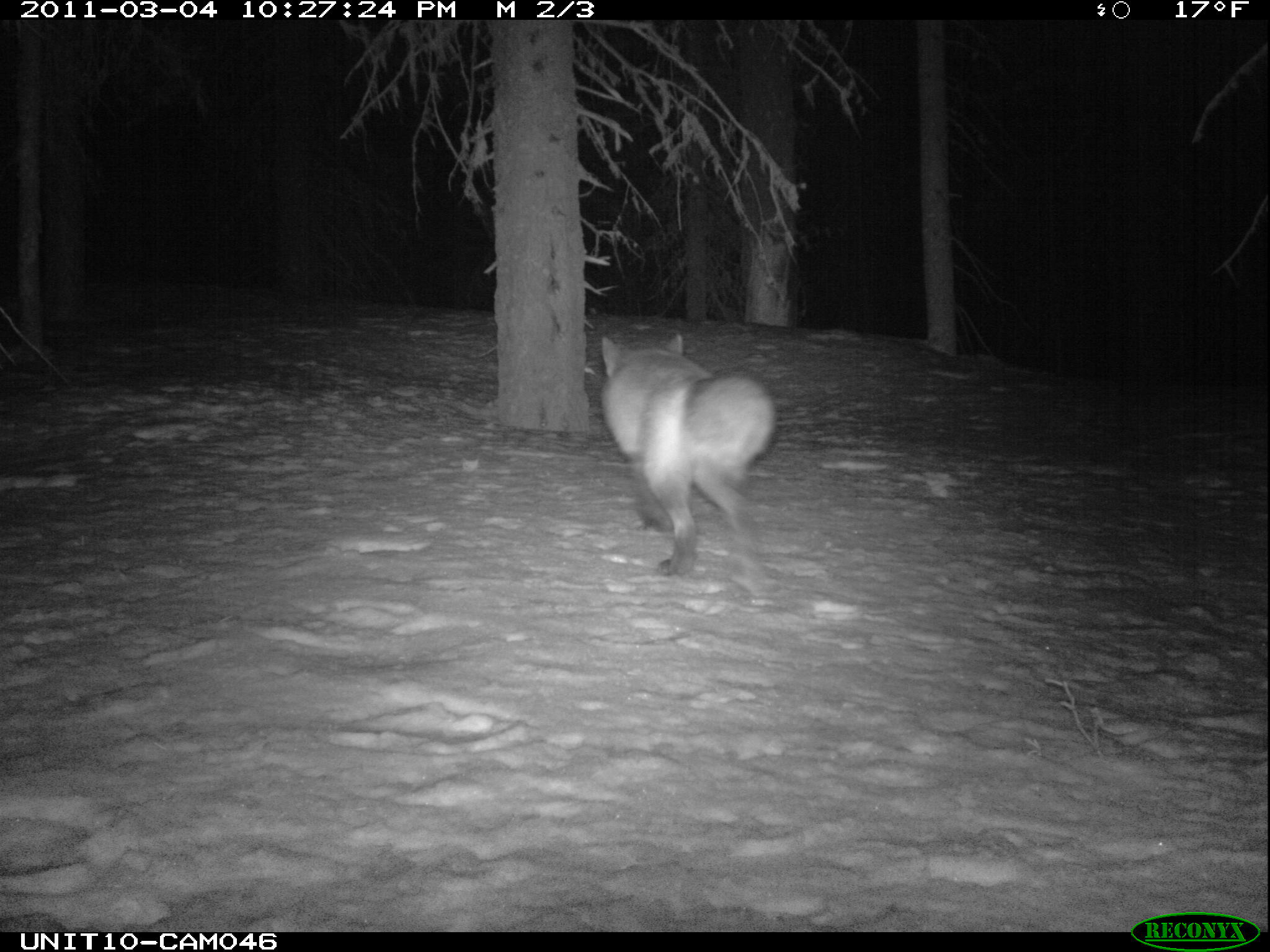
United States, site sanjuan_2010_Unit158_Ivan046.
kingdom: Animalia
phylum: Chordata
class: Mammalia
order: Carnivora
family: Canidae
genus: Vulpes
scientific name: Vulpes vulpes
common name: red fox